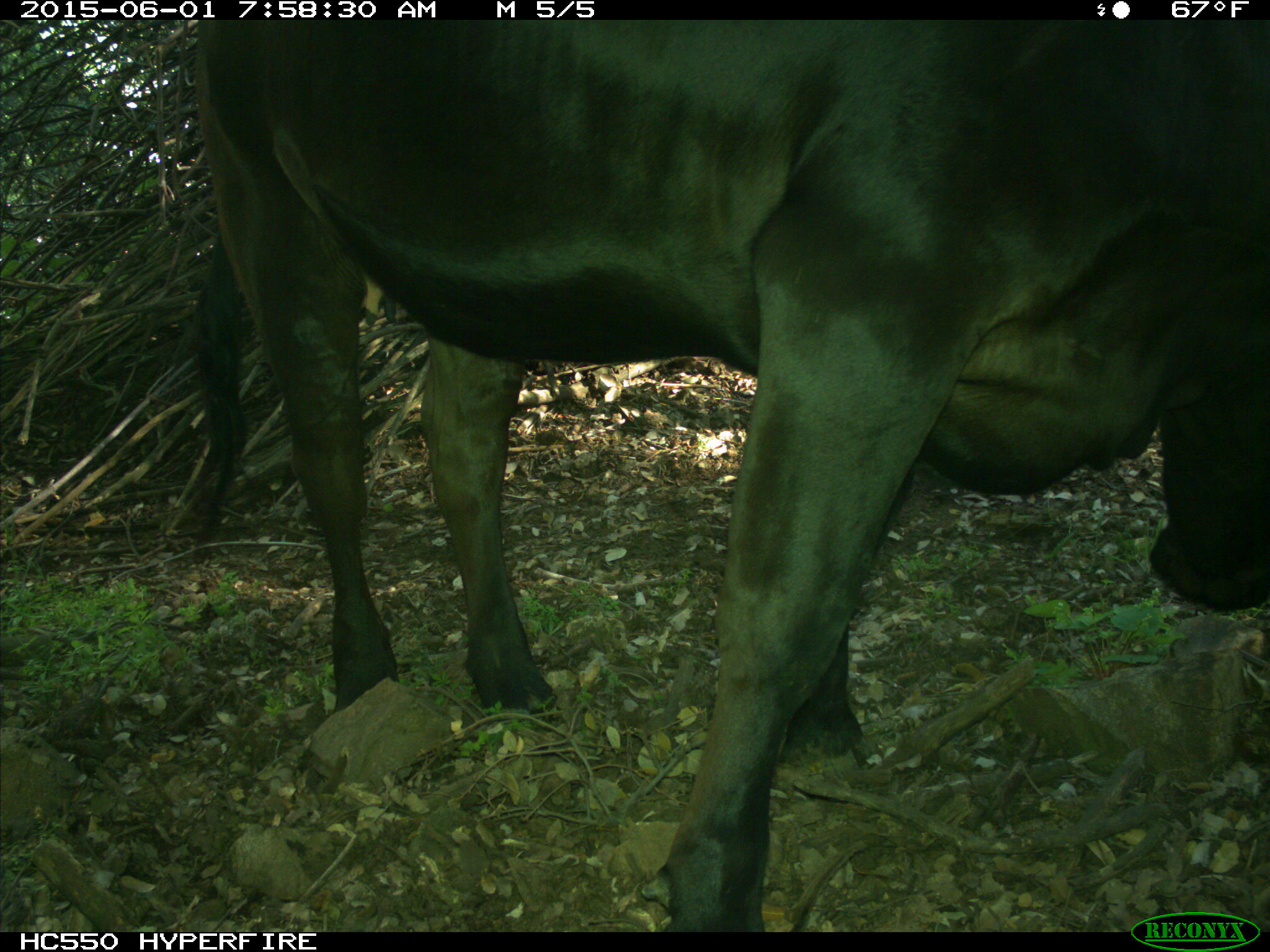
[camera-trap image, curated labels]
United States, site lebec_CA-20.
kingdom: Animalia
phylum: Chordata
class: Mammalia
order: Artiodactyla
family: Bovidae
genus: Bos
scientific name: Bos taurus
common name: domestic cow